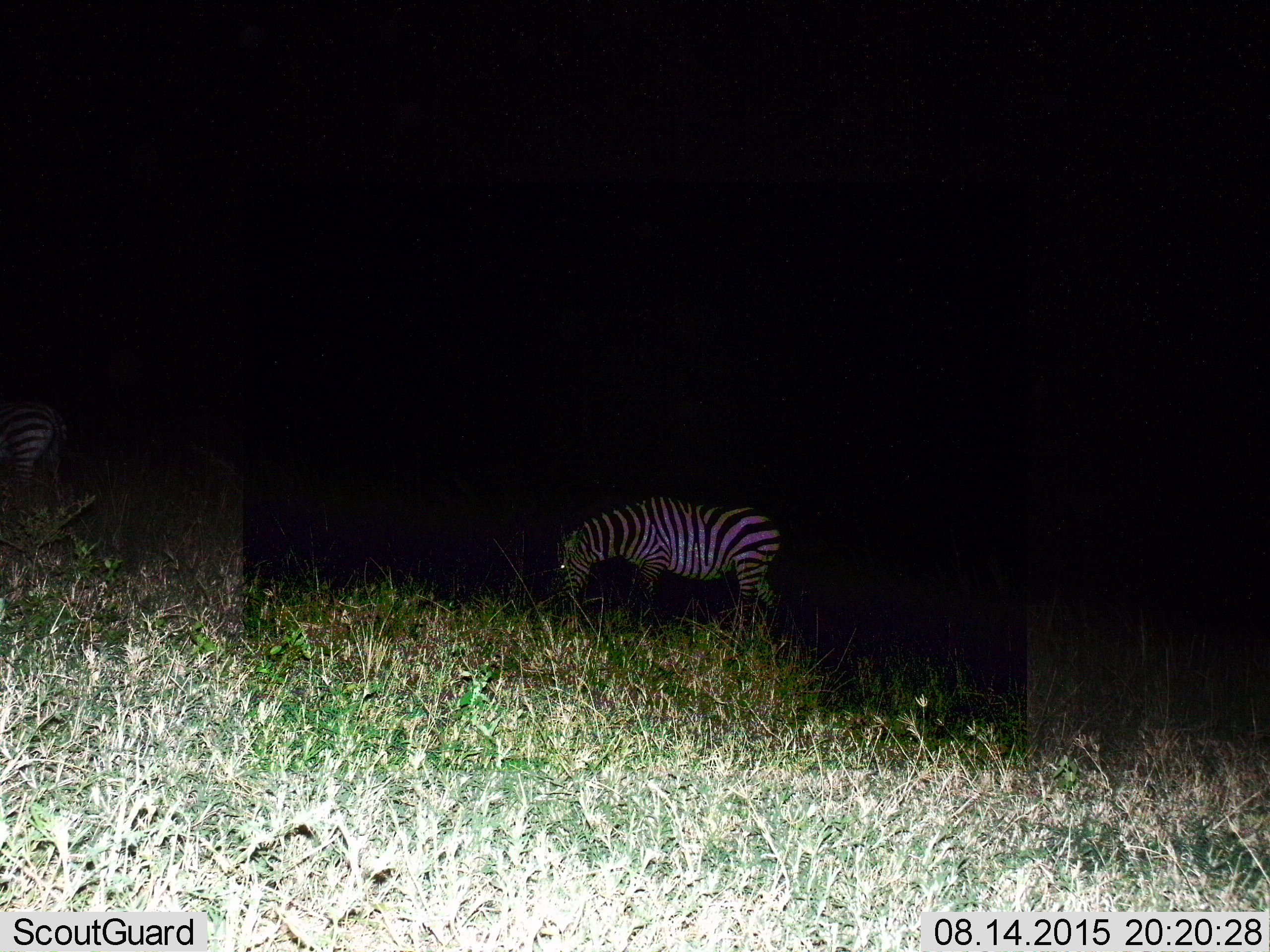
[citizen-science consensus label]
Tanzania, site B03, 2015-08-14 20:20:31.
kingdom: Animalia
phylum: Chordata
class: Mammalia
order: Perissodactyla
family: Equidae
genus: Equus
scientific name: Equus quagga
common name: plains zebra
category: zebra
Zebra (plains zebra) (Equus quagga), count 2. Behavior (volunteer vote fractions): standing 39%, resting 0%, moving 11%, interacting 0%. Young present (vote fraction): 0%. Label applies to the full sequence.